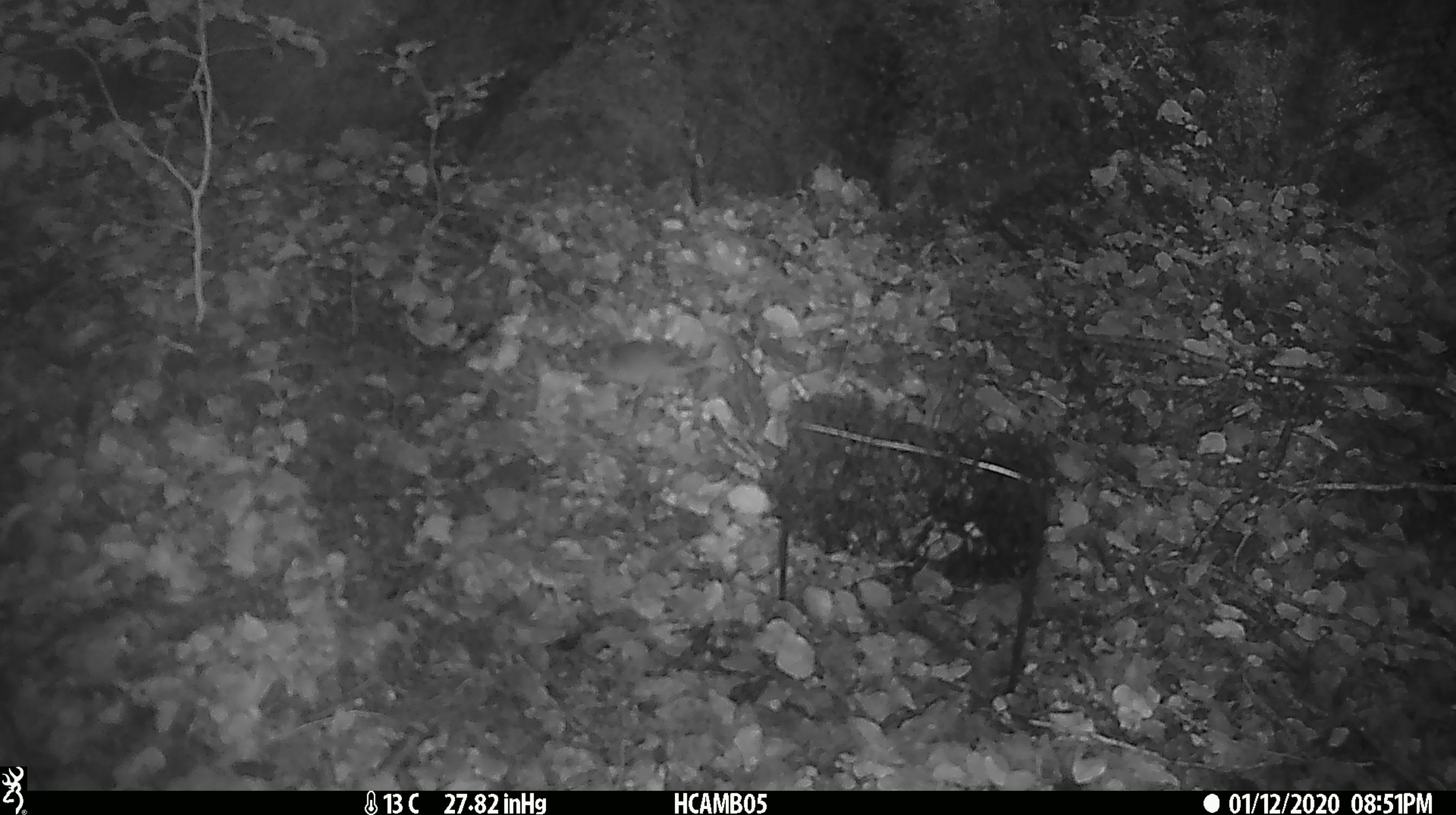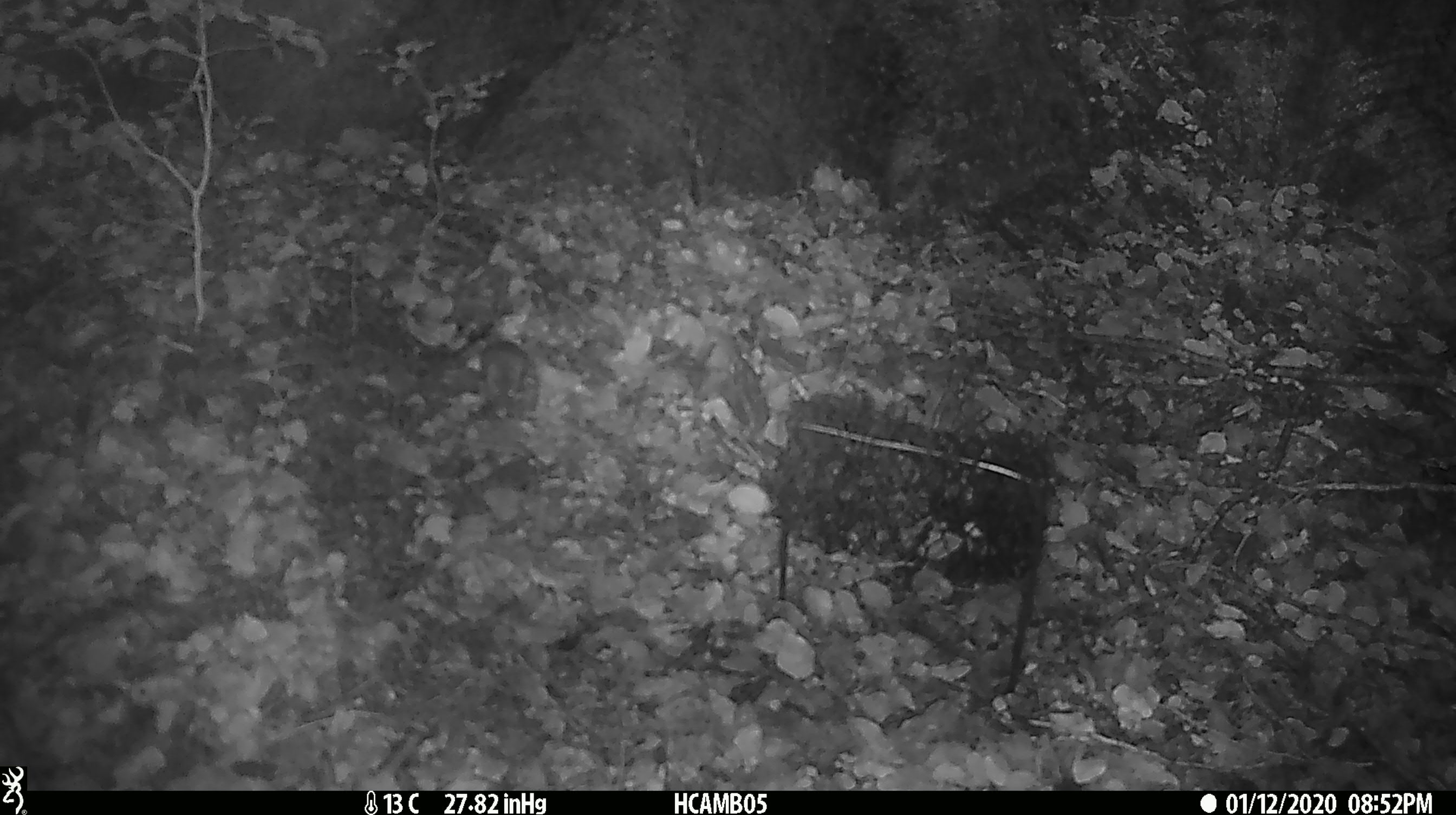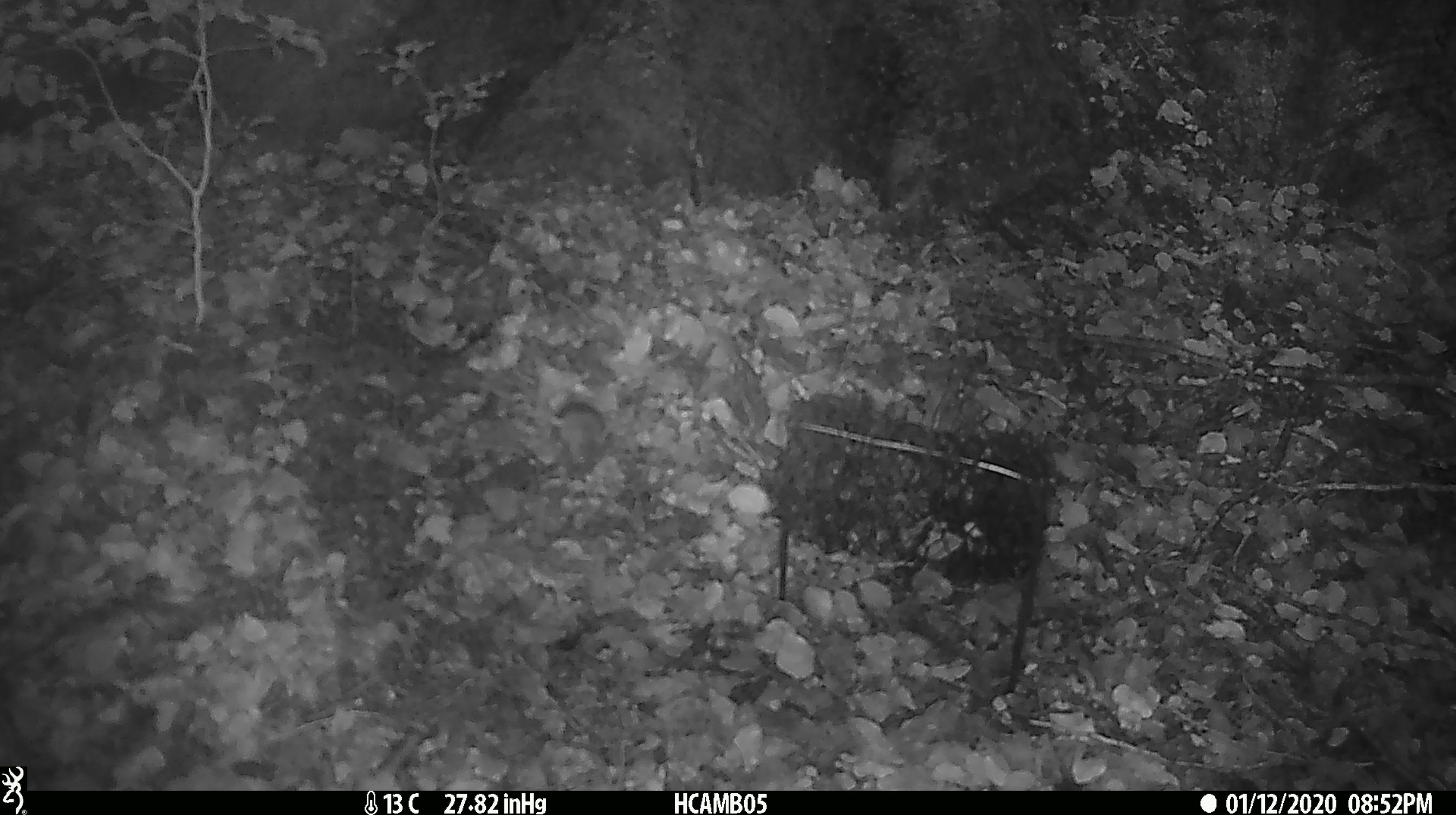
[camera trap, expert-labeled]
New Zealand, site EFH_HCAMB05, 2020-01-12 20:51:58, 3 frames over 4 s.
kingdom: Animalia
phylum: Chordata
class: Mammalia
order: Rodentia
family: Muridae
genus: Mus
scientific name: Mus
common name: mouse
Mouse (Mus).